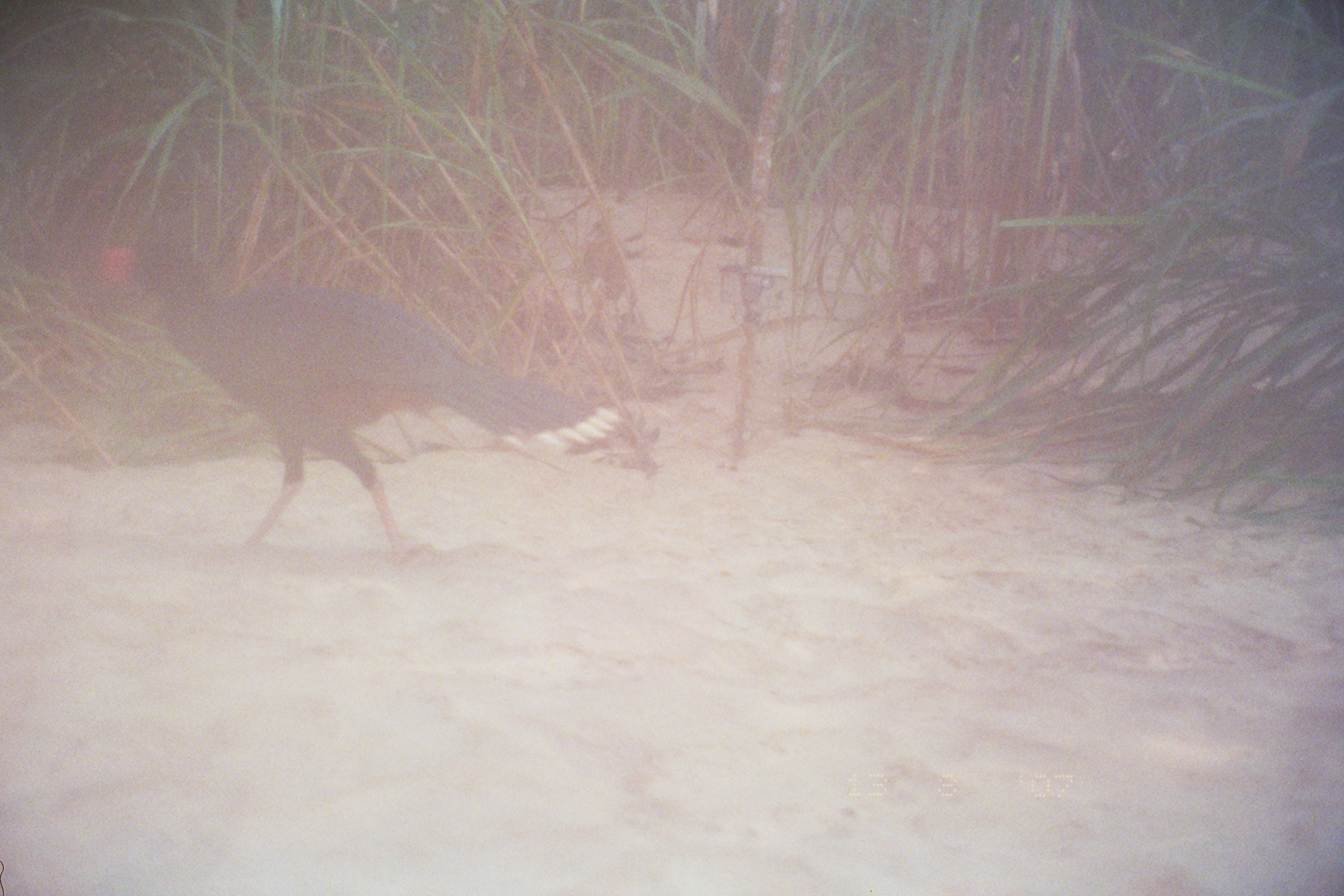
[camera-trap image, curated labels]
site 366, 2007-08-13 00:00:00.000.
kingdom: Animalia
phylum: Chordata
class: Aves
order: Galliformes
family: Cracidae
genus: Mitu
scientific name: Mitu tuberosum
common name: razor-billed curassow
Mitu tuberosum (razor-billed curassow).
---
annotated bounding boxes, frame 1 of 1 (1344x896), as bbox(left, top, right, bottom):
mitu tuberosum: bbox(99, 239, 624, 571)